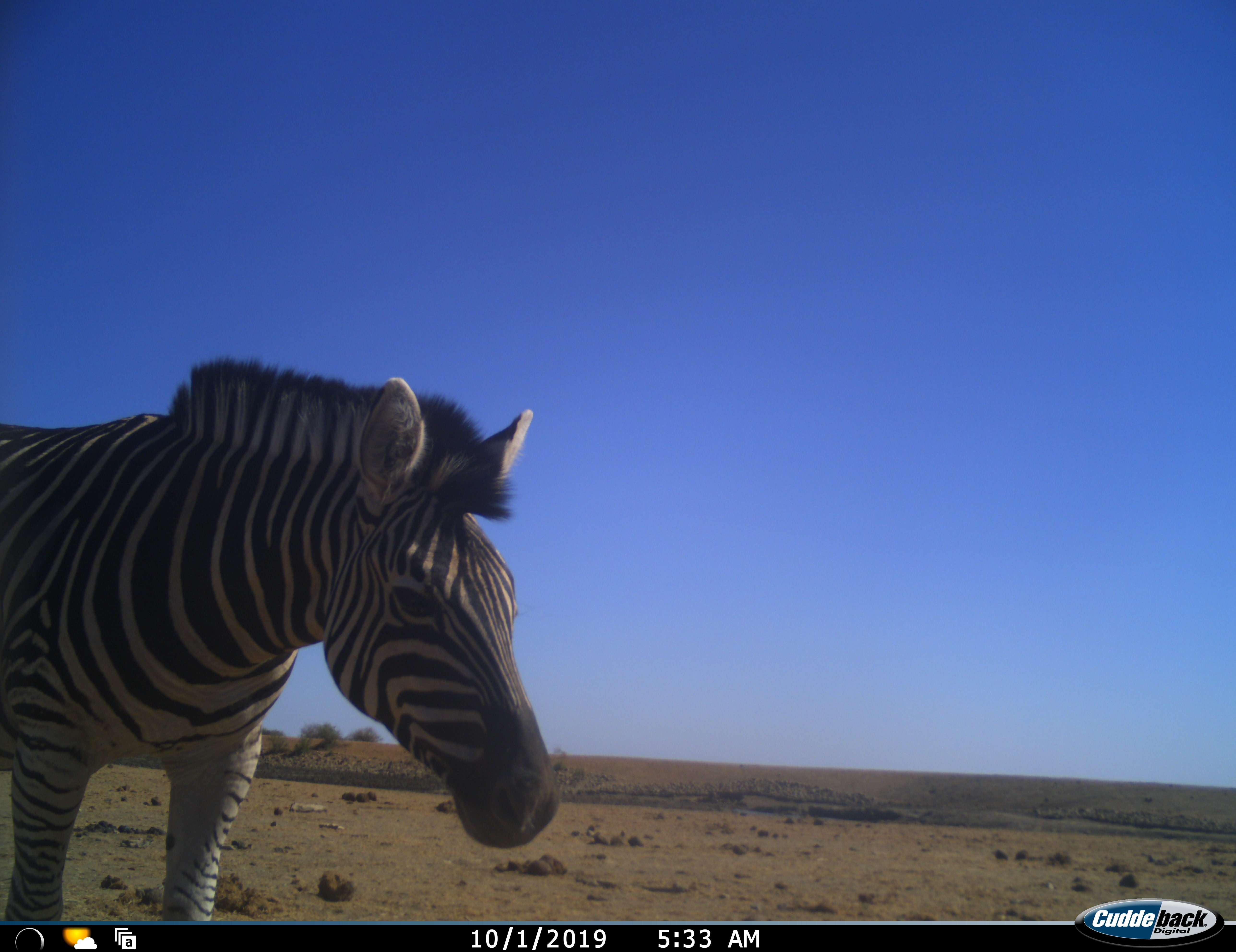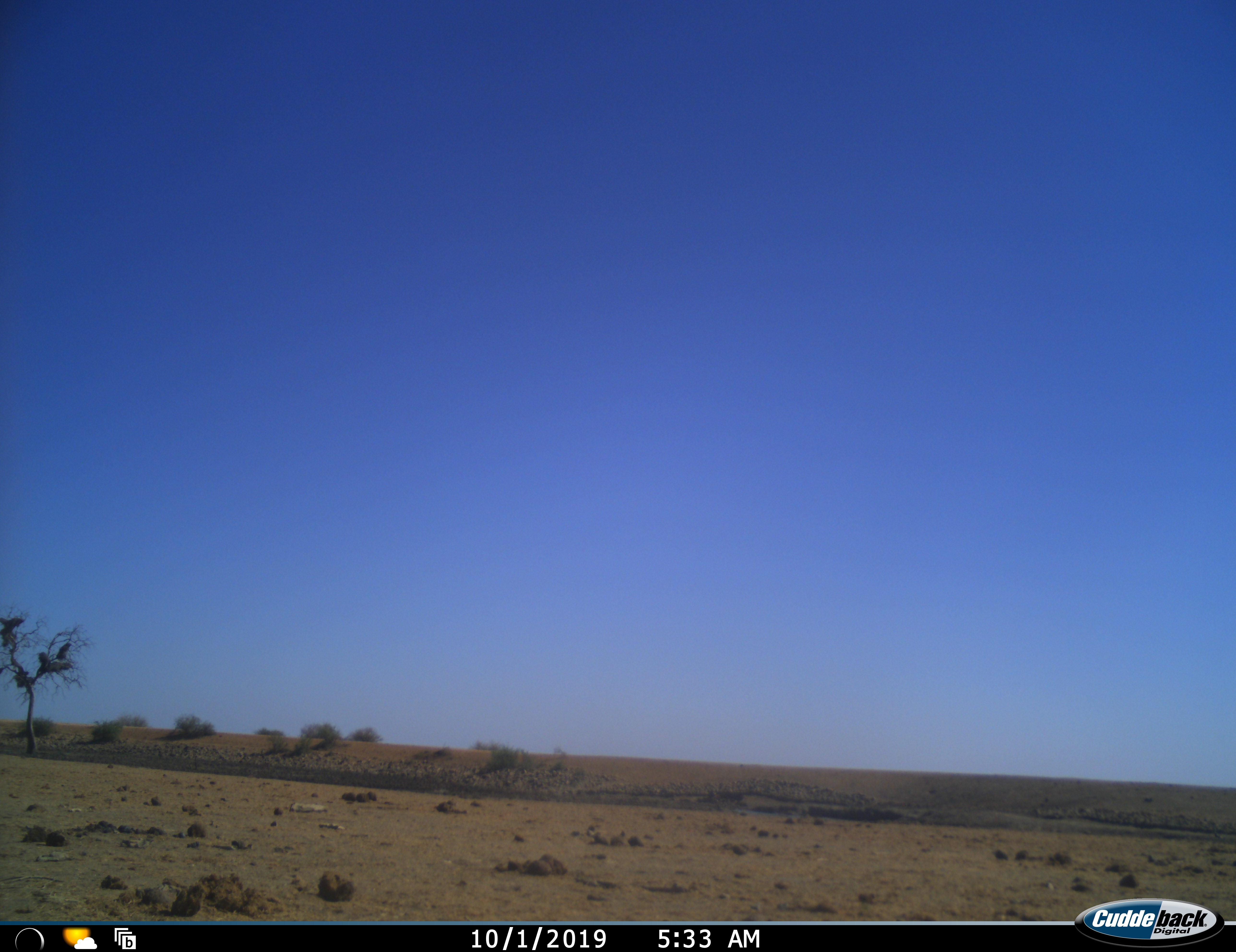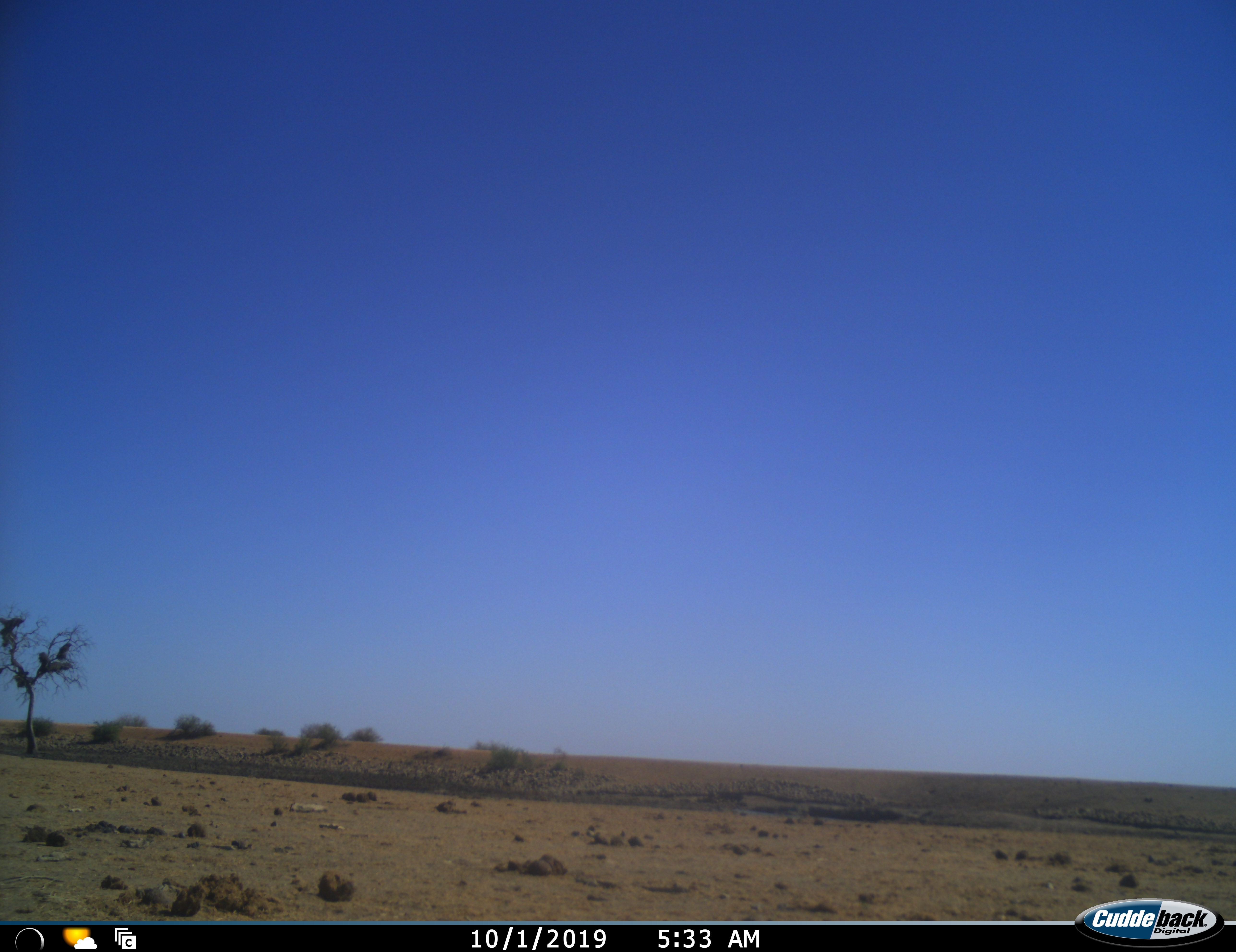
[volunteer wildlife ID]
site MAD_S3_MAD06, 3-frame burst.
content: unidentified animal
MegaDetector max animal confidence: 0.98